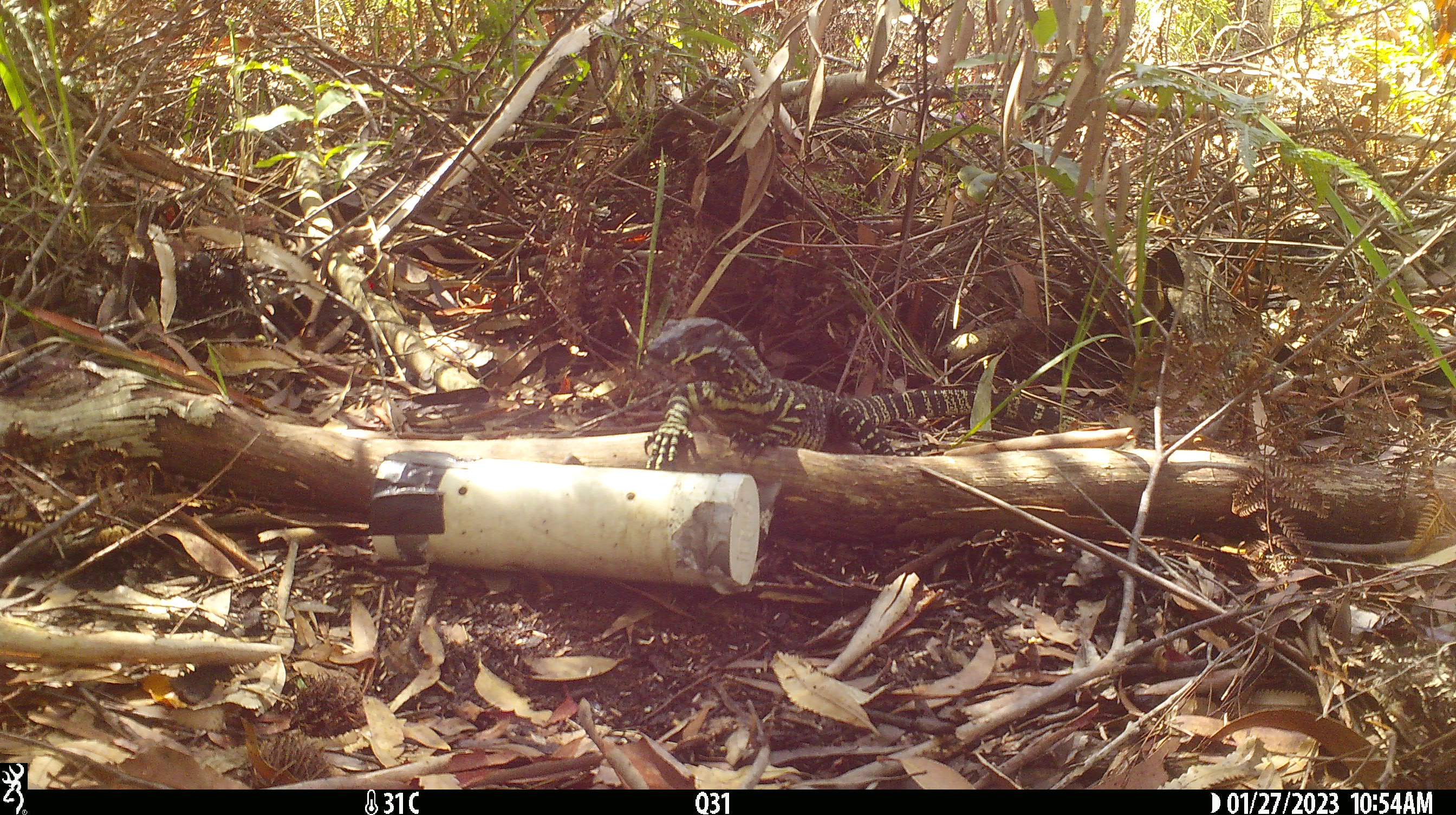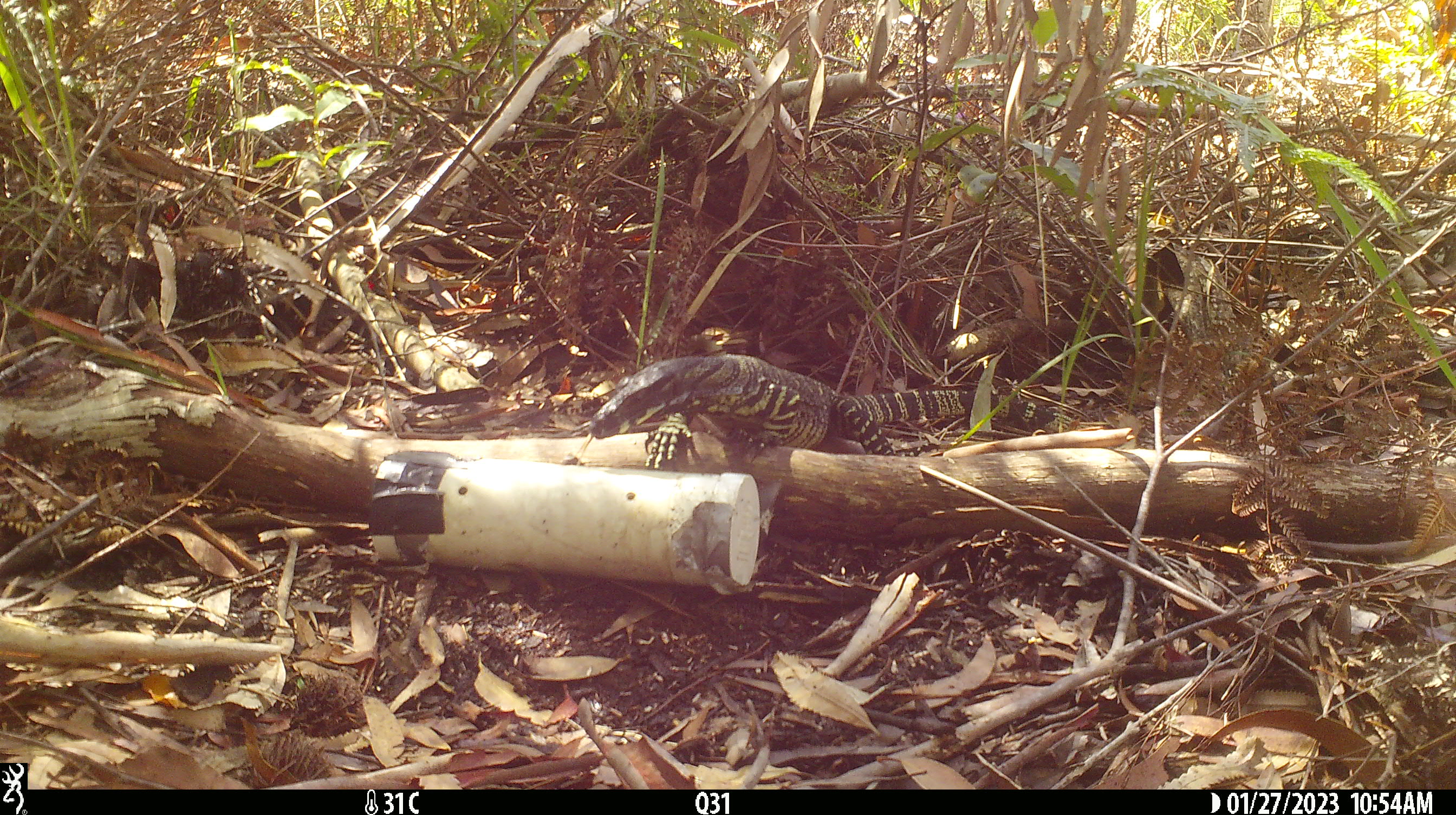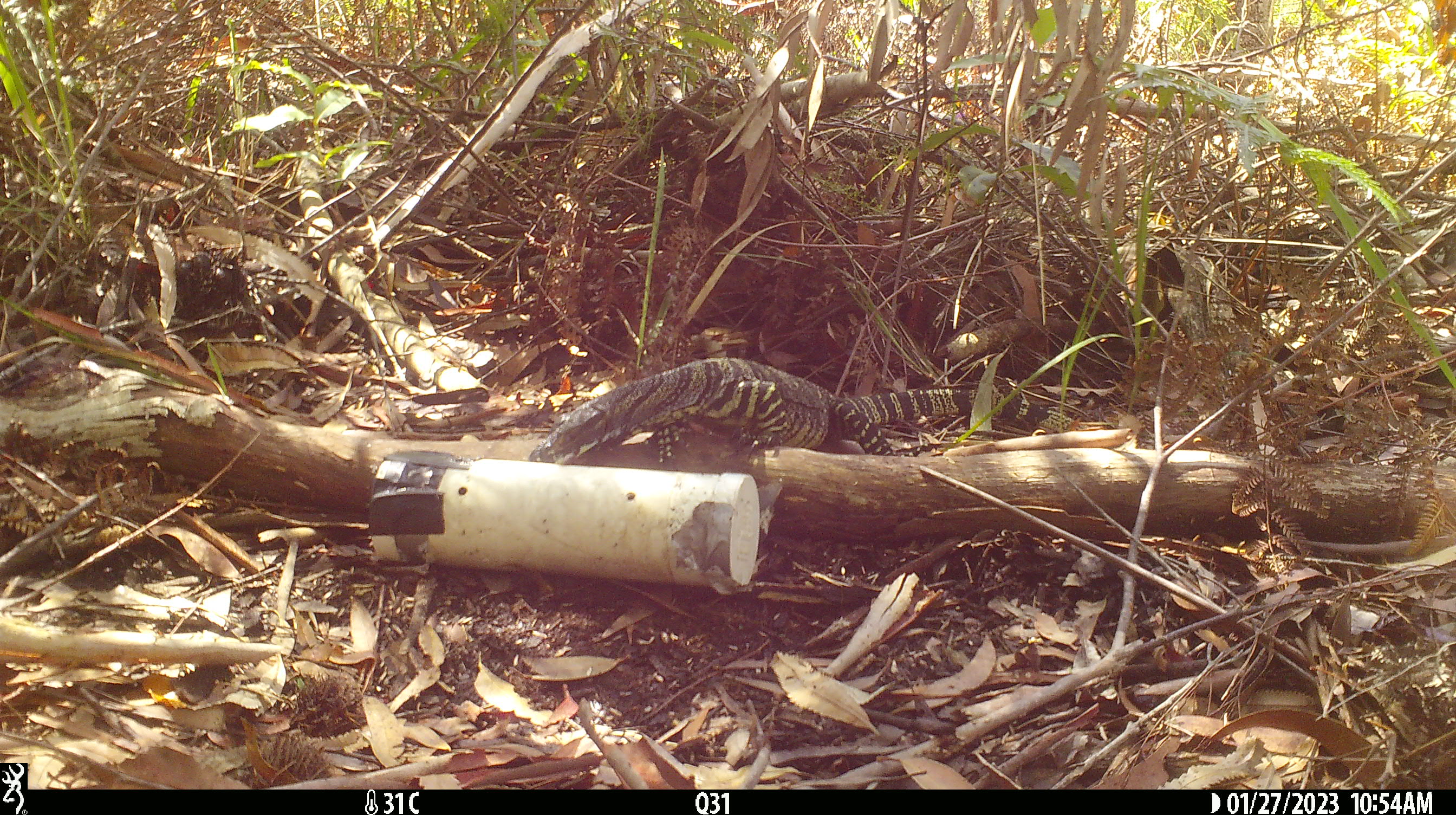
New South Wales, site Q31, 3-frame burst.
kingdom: Animalia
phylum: Chordata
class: Reptilia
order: Squamata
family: Varanidae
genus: Varanus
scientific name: Varanus varius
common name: lace monitor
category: goanna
Goanna (lace monitor) (Varanus varius).